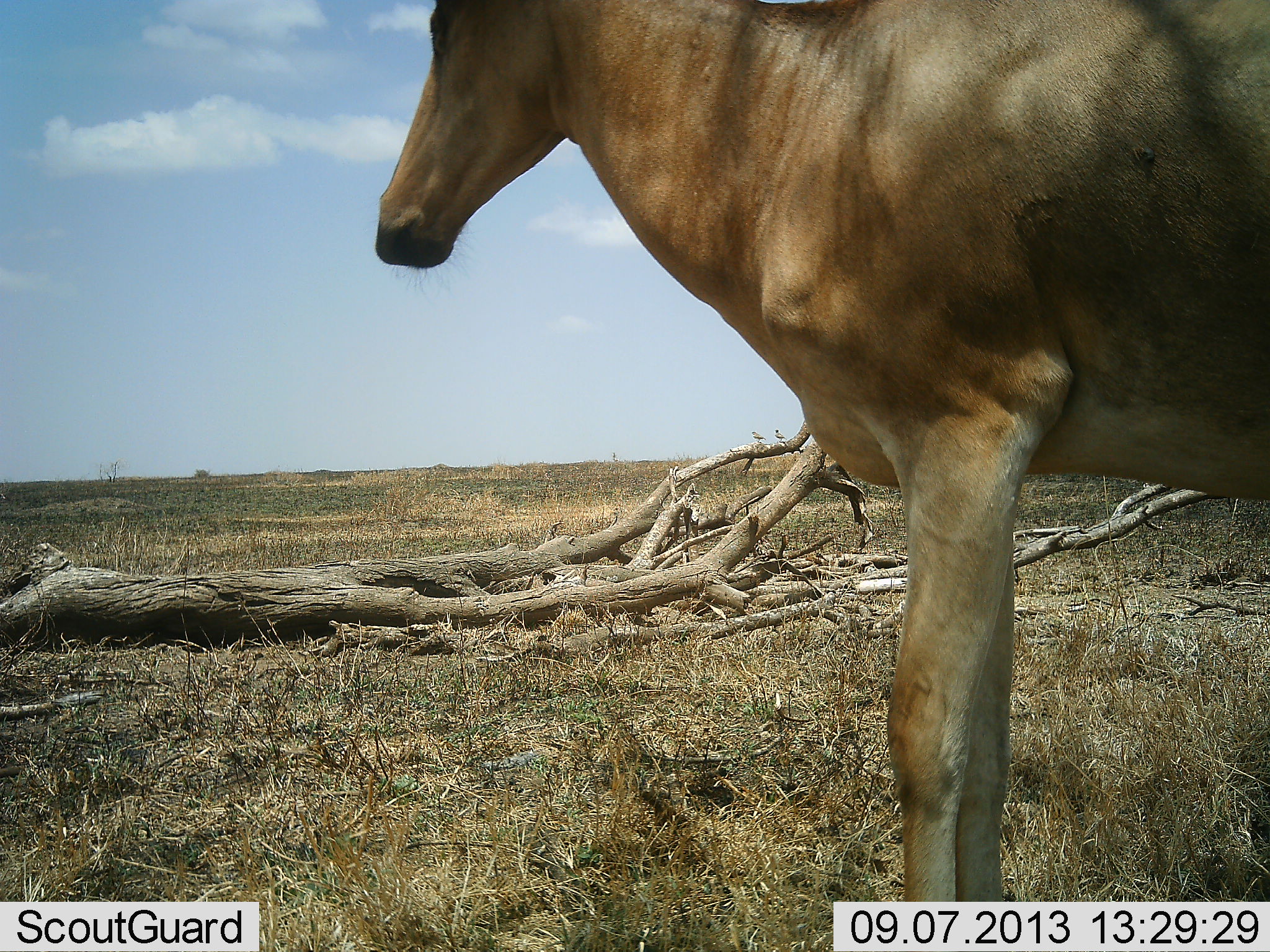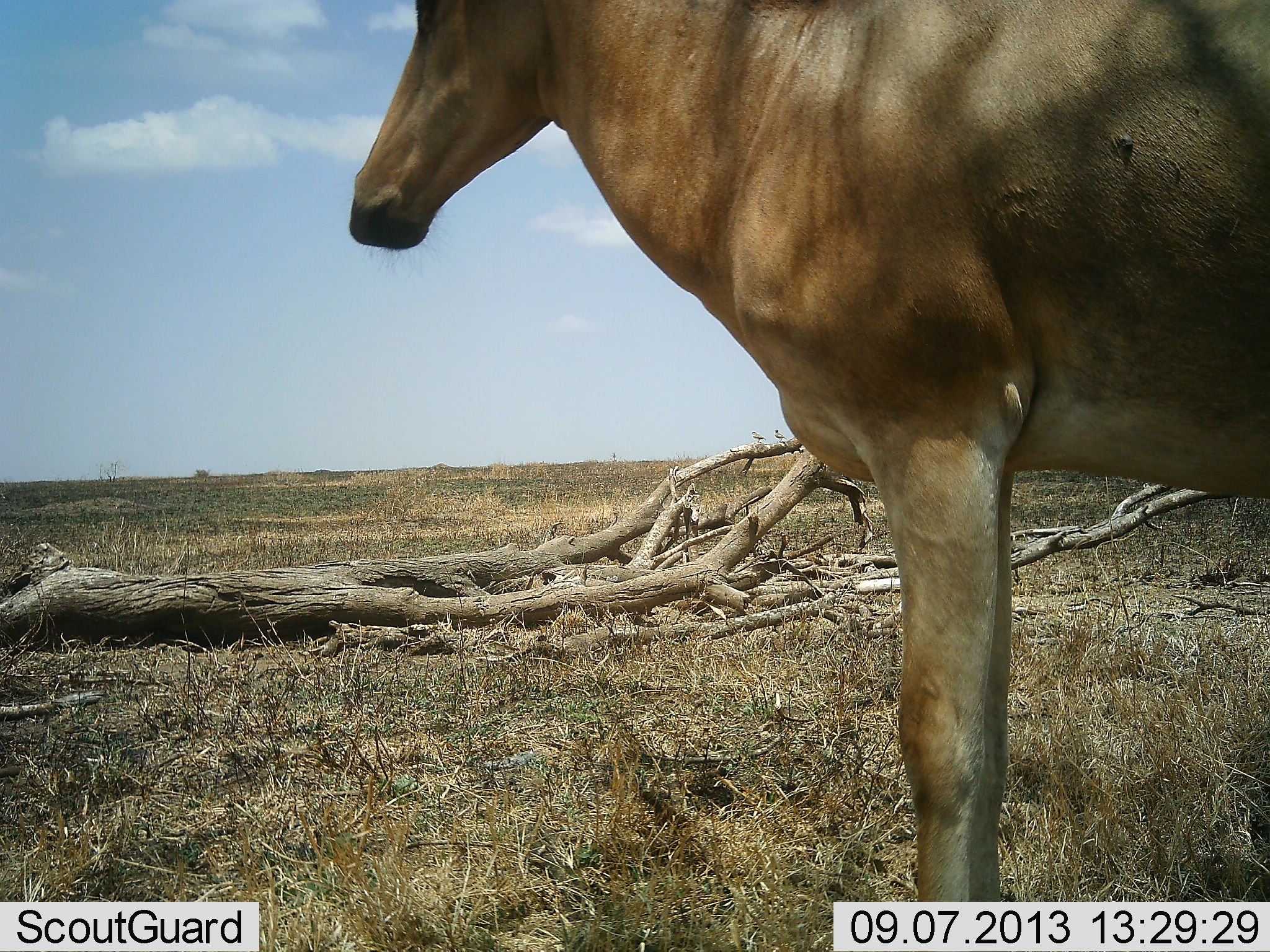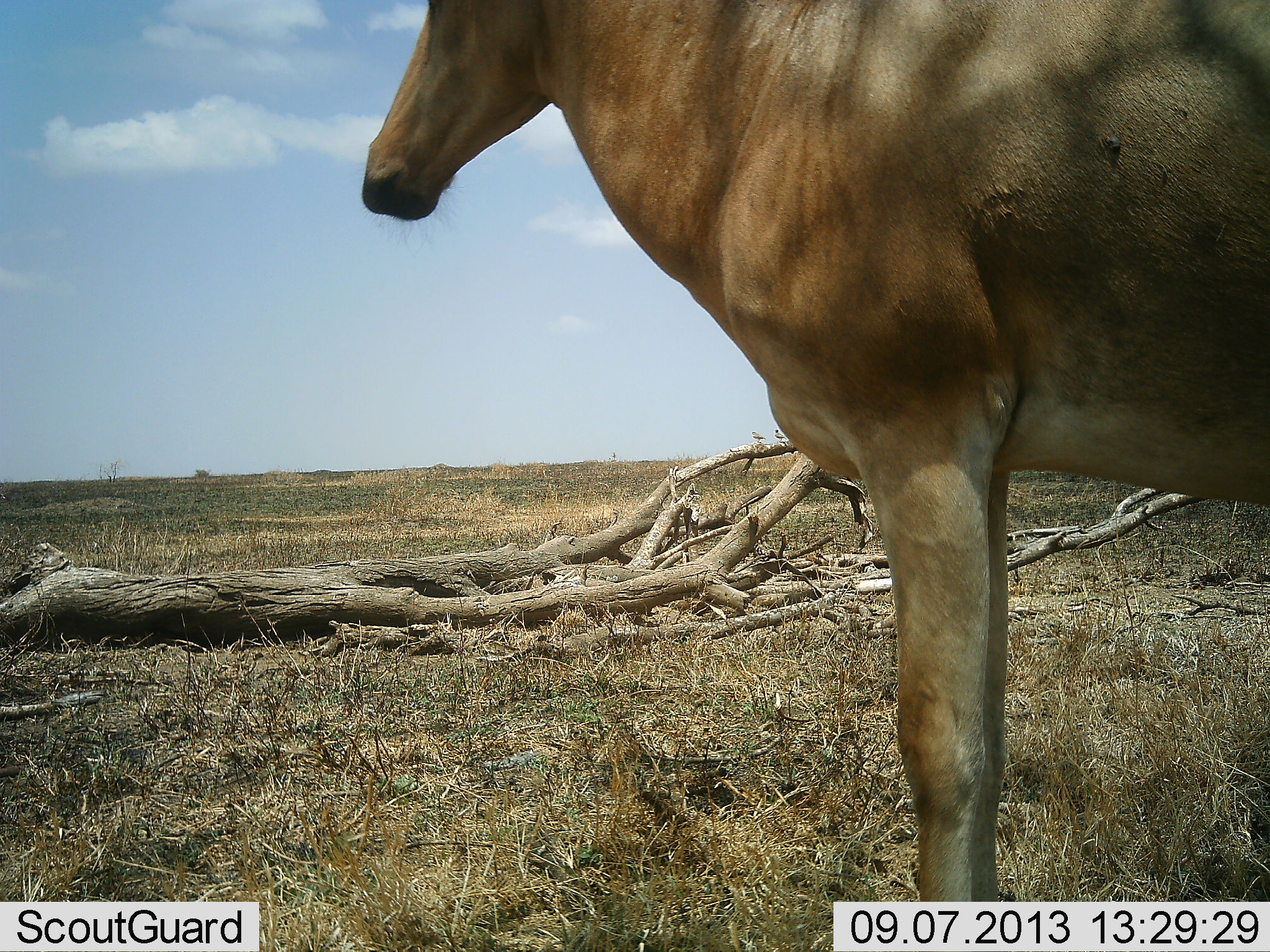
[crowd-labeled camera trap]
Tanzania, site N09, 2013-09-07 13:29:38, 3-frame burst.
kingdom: Animalia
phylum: Chordata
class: Mammalia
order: Artiodactyla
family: Bovidae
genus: Alcelaphus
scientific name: Alcelaphus buselaphus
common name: hartebeest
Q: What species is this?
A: Hartebeest (Alcelaphus buselaphus).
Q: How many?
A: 1.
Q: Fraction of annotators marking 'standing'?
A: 100%.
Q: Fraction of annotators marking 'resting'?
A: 0%.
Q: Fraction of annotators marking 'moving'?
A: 0%.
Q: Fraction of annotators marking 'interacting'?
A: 0%.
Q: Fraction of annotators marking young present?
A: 0%.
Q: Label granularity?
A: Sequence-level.